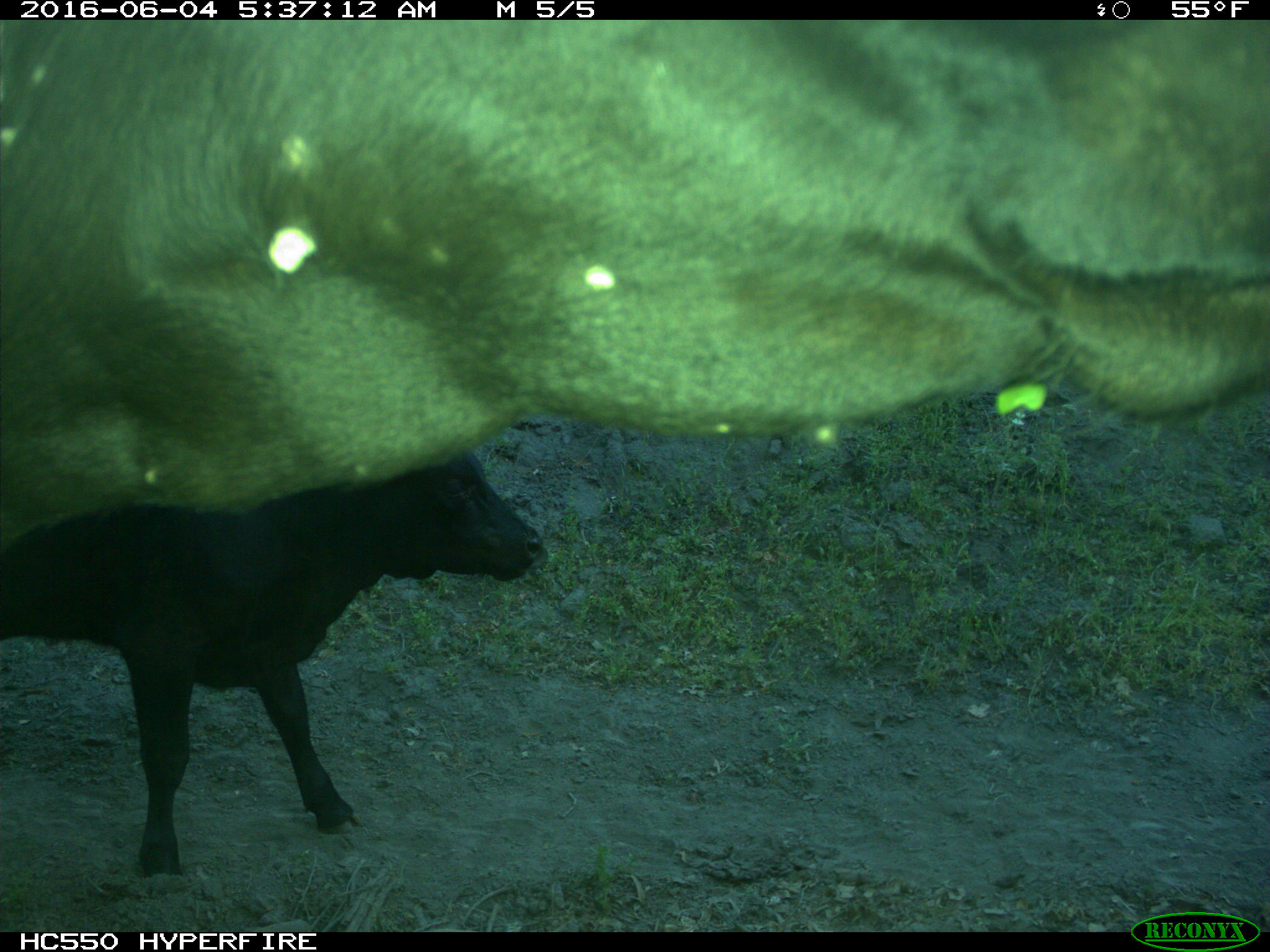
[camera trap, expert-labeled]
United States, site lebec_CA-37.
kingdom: Animalia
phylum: Chordata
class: Mammalia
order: Artiodactyla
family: Bovidae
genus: Bos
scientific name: Bos taurus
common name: domestic cow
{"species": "Bos taurus (domestic cow)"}